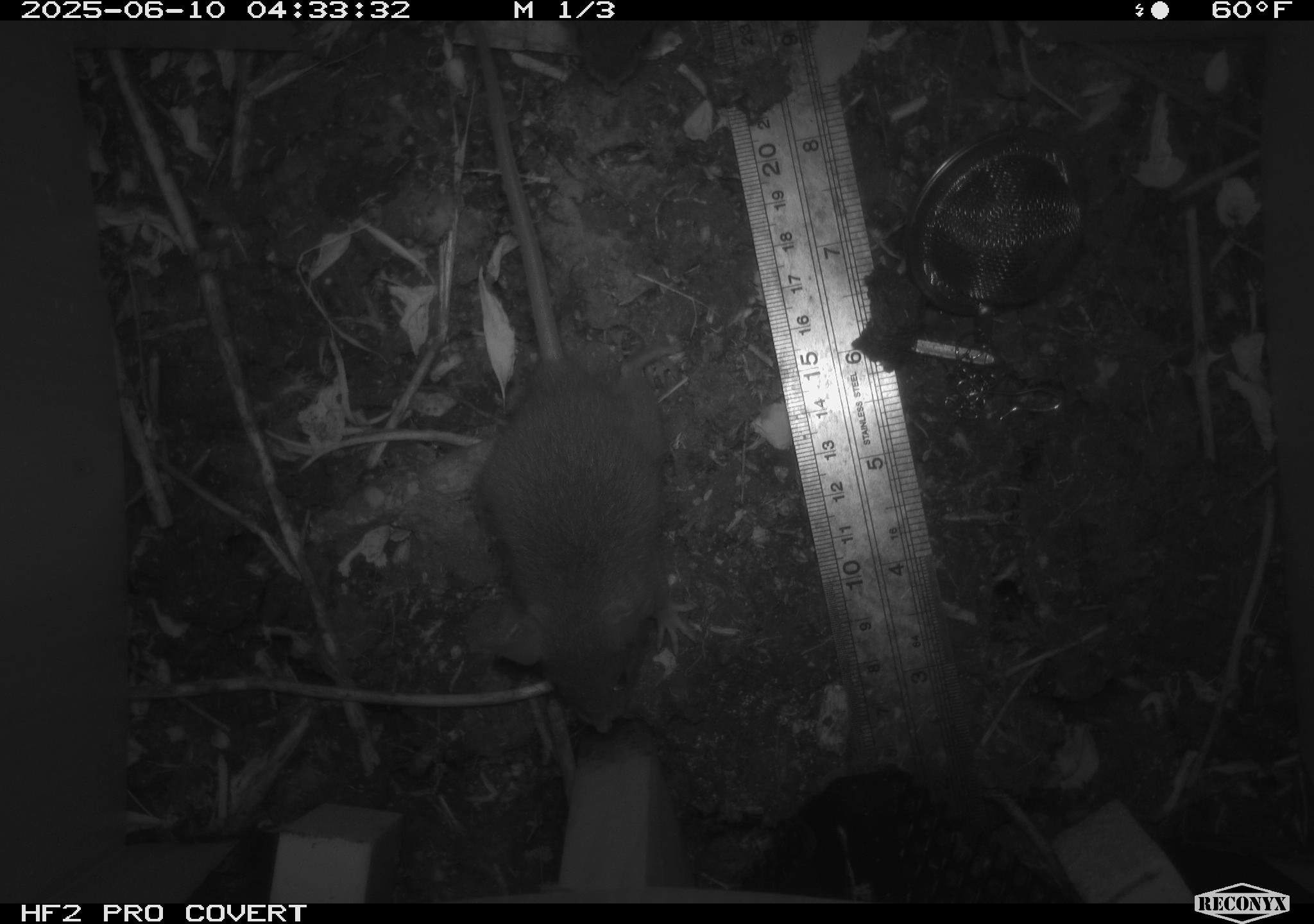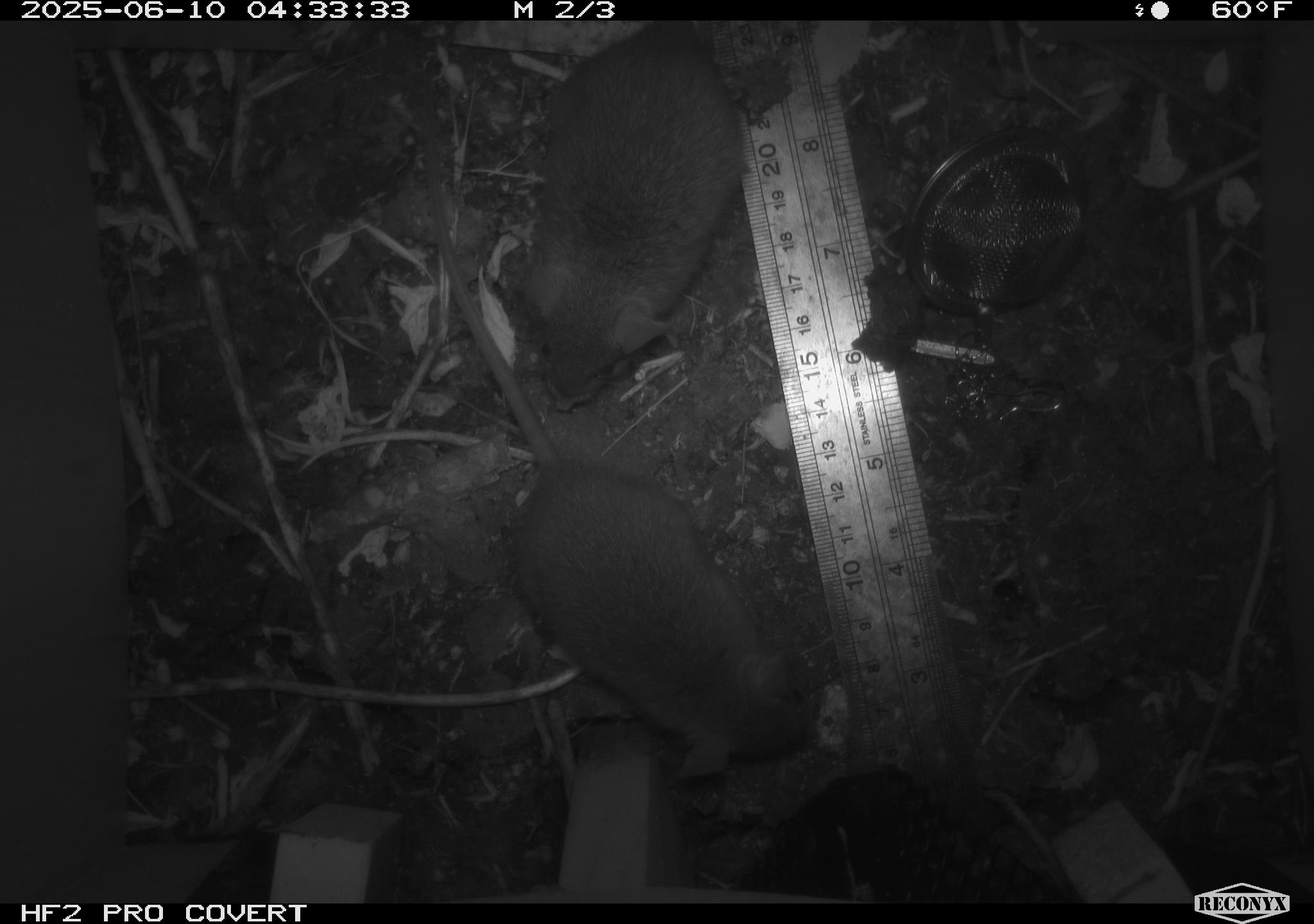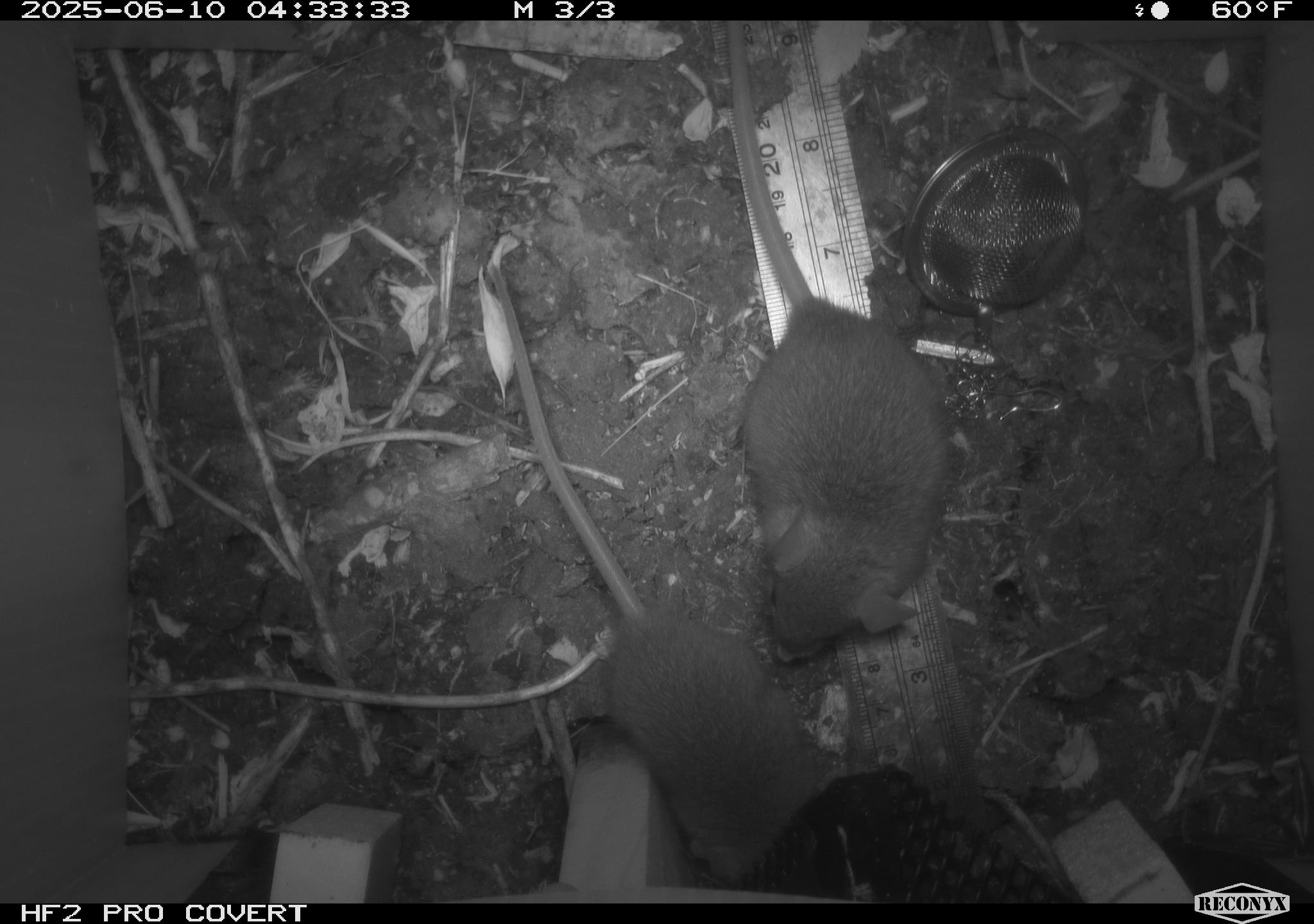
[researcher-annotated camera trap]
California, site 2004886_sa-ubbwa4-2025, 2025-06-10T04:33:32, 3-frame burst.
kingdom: Animalia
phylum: Chordata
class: Mammalia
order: Rodentia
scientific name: Rodentia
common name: rodent